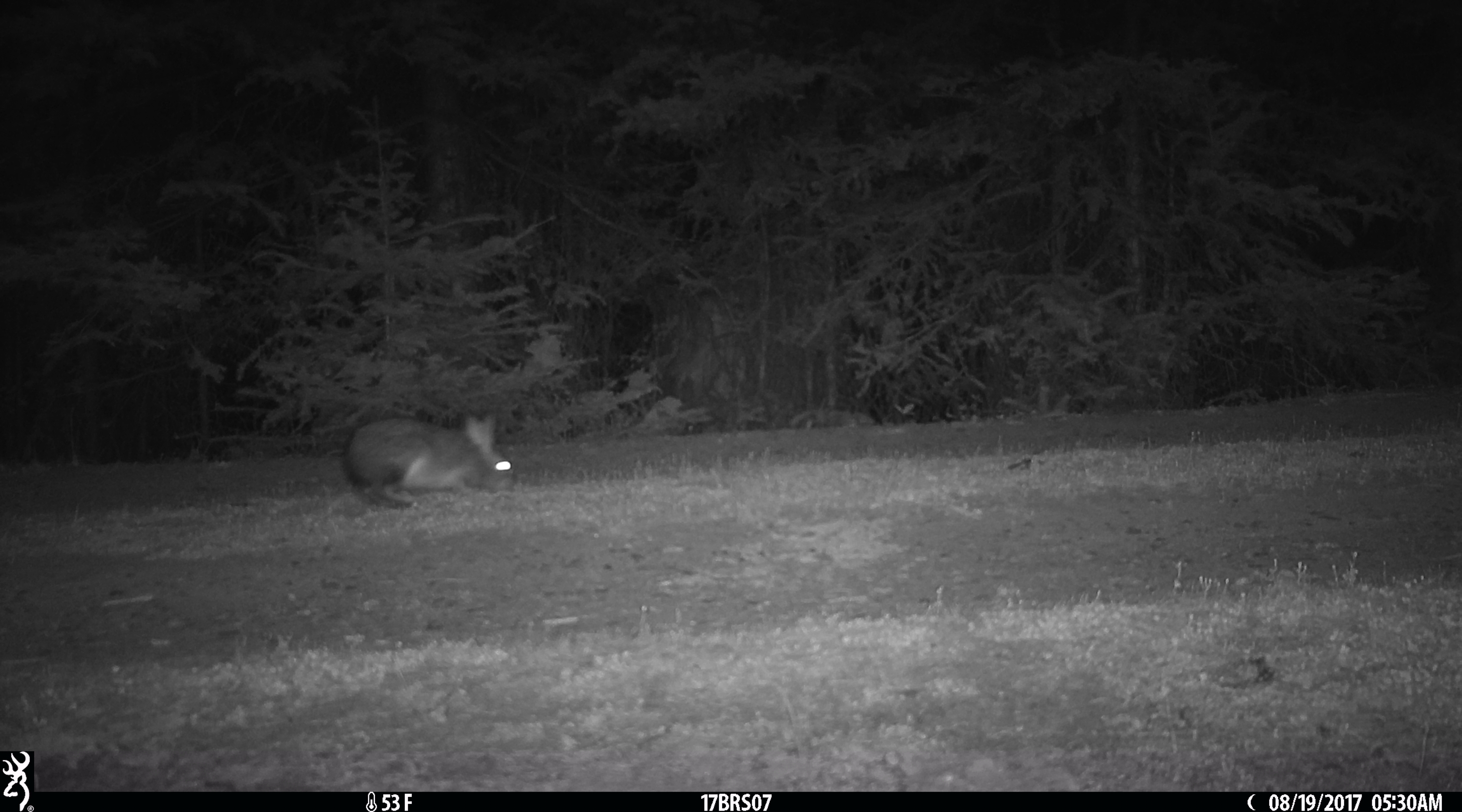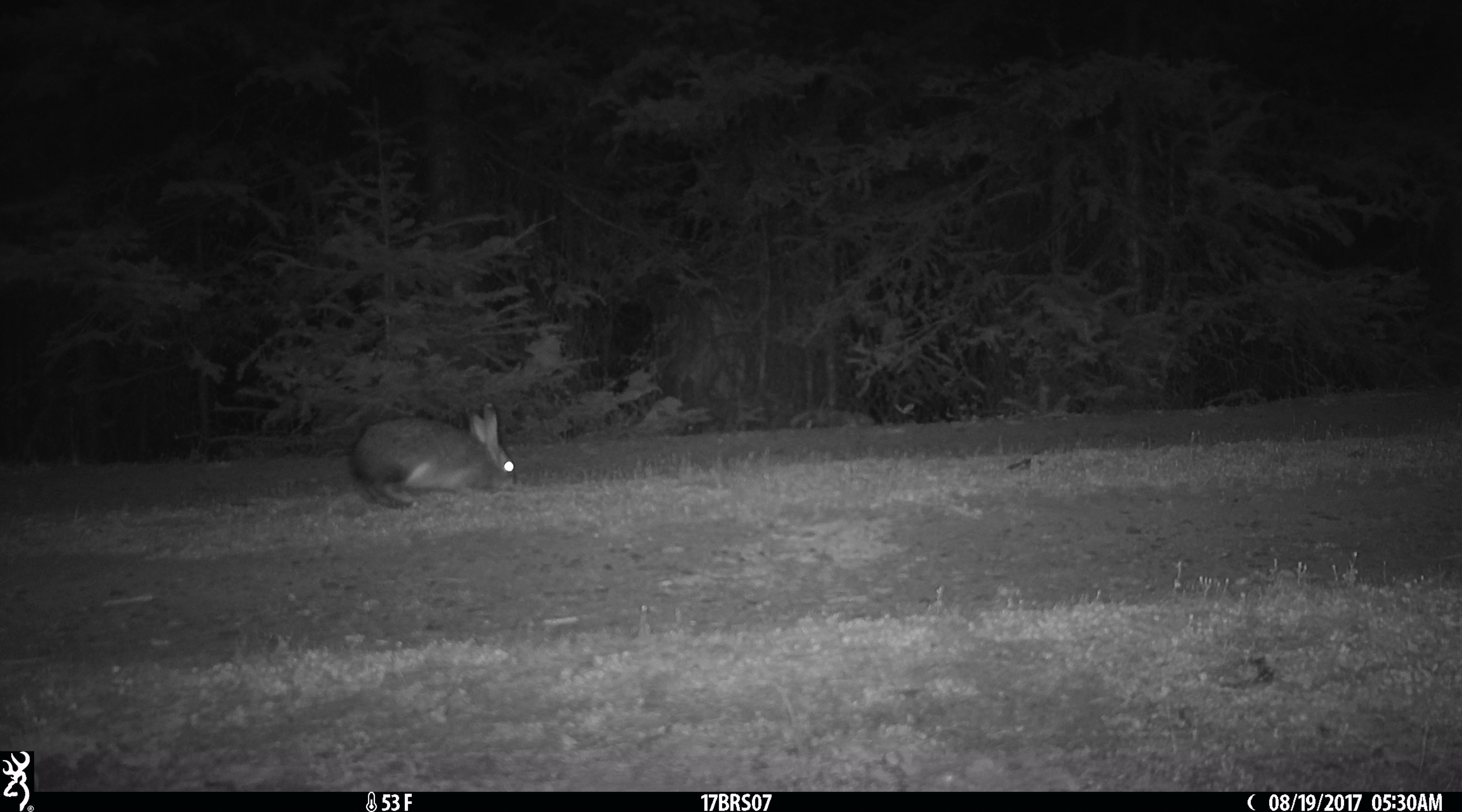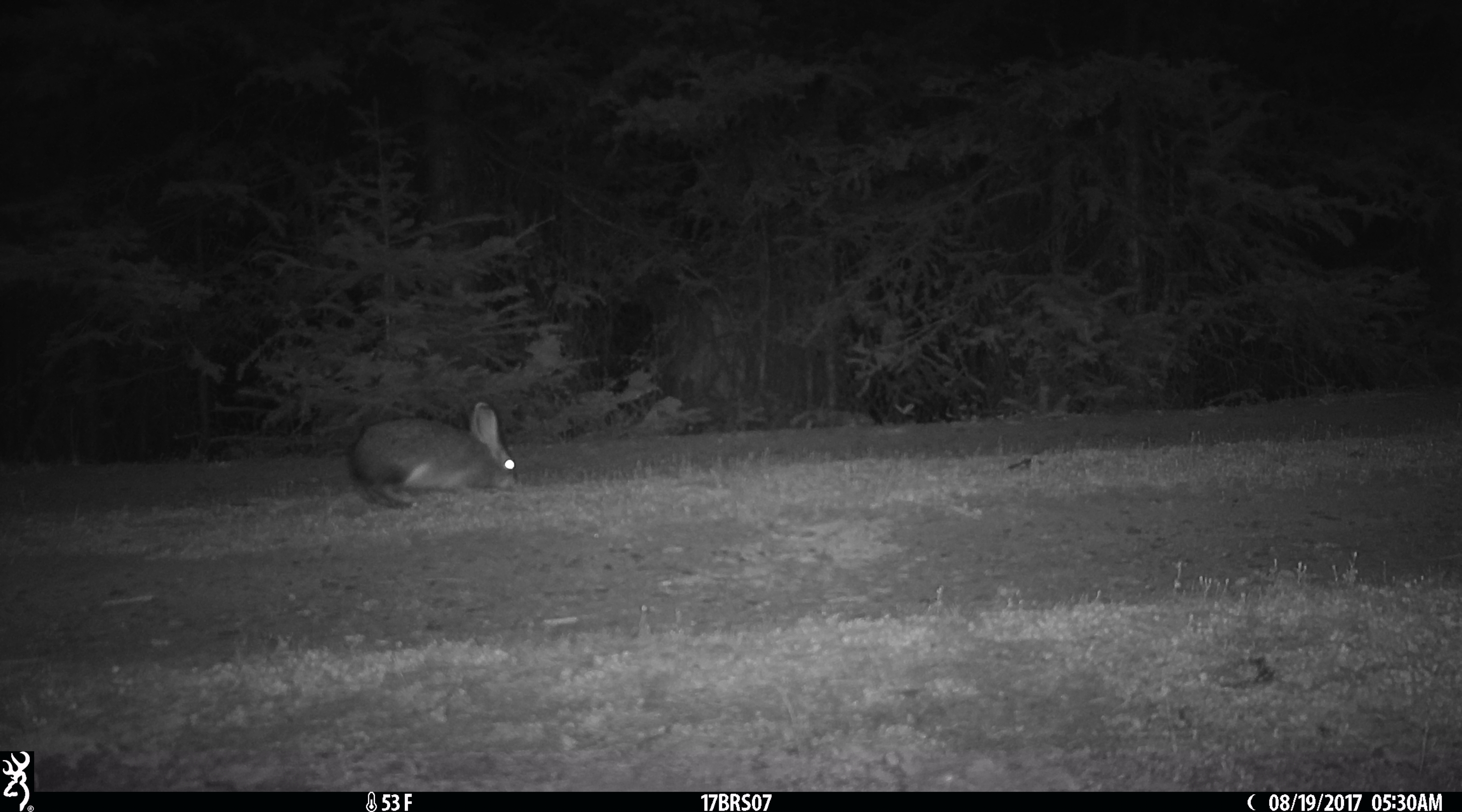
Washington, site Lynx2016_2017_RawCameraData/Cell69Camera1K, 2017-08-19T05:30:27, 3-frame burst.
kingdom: Animalia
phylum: Chordata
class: Mammalia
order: Lagomorpha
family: Leporidae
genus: Lepus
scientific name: Lepus americanus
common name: snowshoe hare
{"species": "Lepus americanus (snowshoe hare)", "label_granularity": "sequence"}